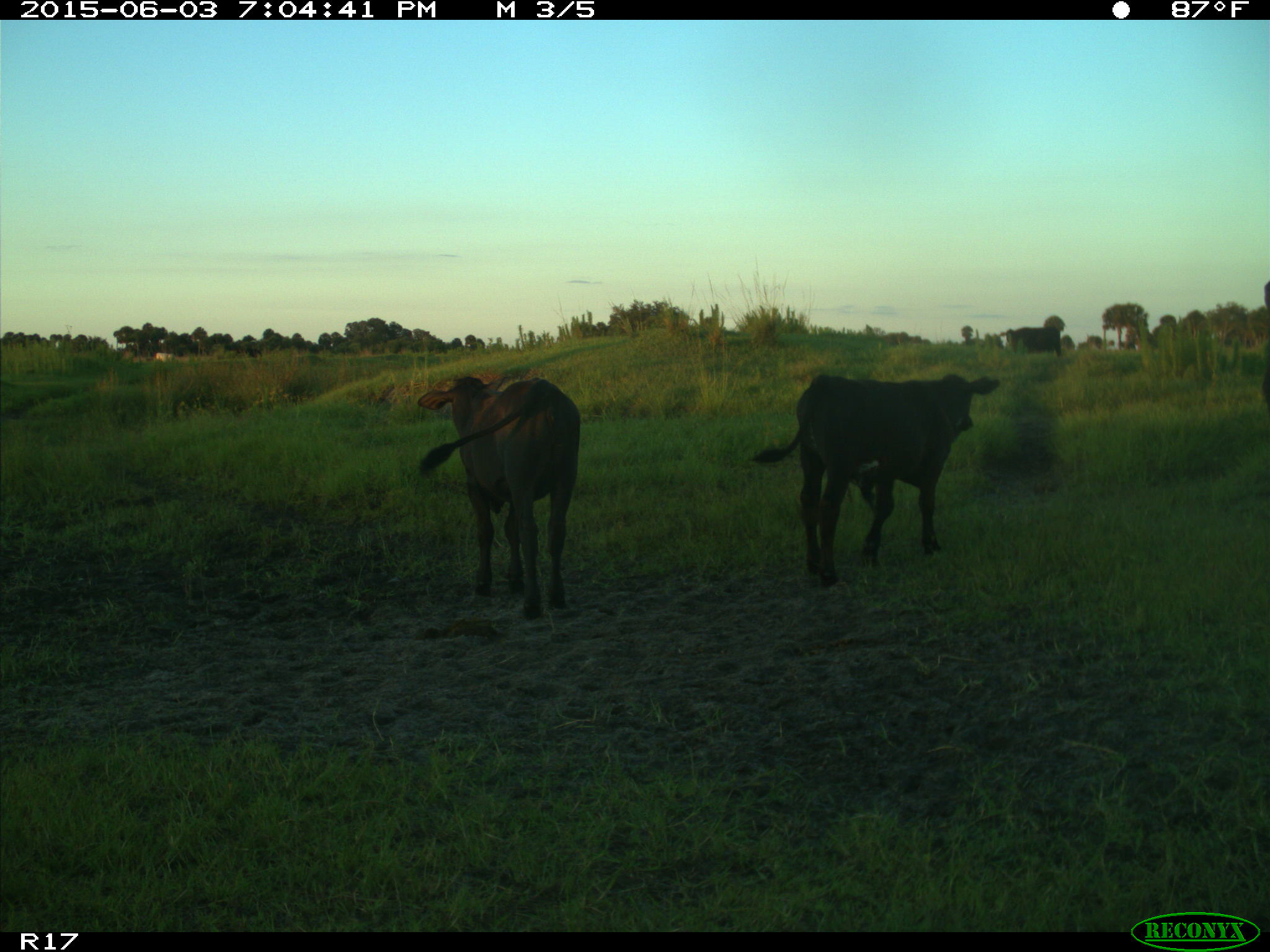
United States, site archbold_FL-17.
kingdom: Animalia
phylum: Chordata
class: Mammalia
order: Artiodactyla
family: Bovidae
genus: Bos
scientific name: Bos taurus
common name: domestic cow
Bos taurus (domestic cow).